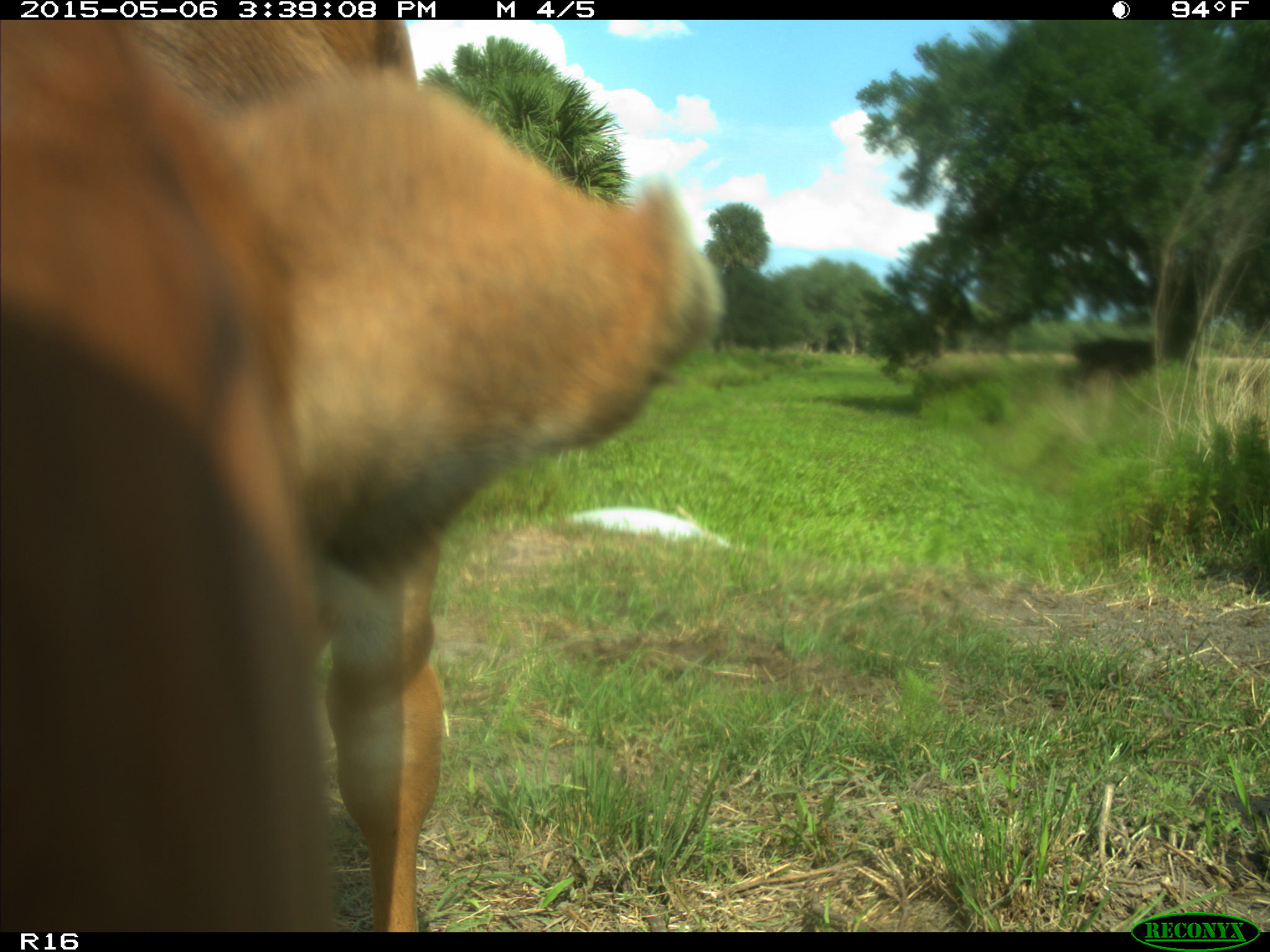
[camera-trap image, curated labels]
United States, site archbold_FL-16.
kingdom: Animalia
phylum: Chordata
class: Mammalia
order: Artiodactyla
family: Bovidae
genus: Bos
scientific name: Bos taurus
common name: domestic cow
Bos taurus (domestic cow).